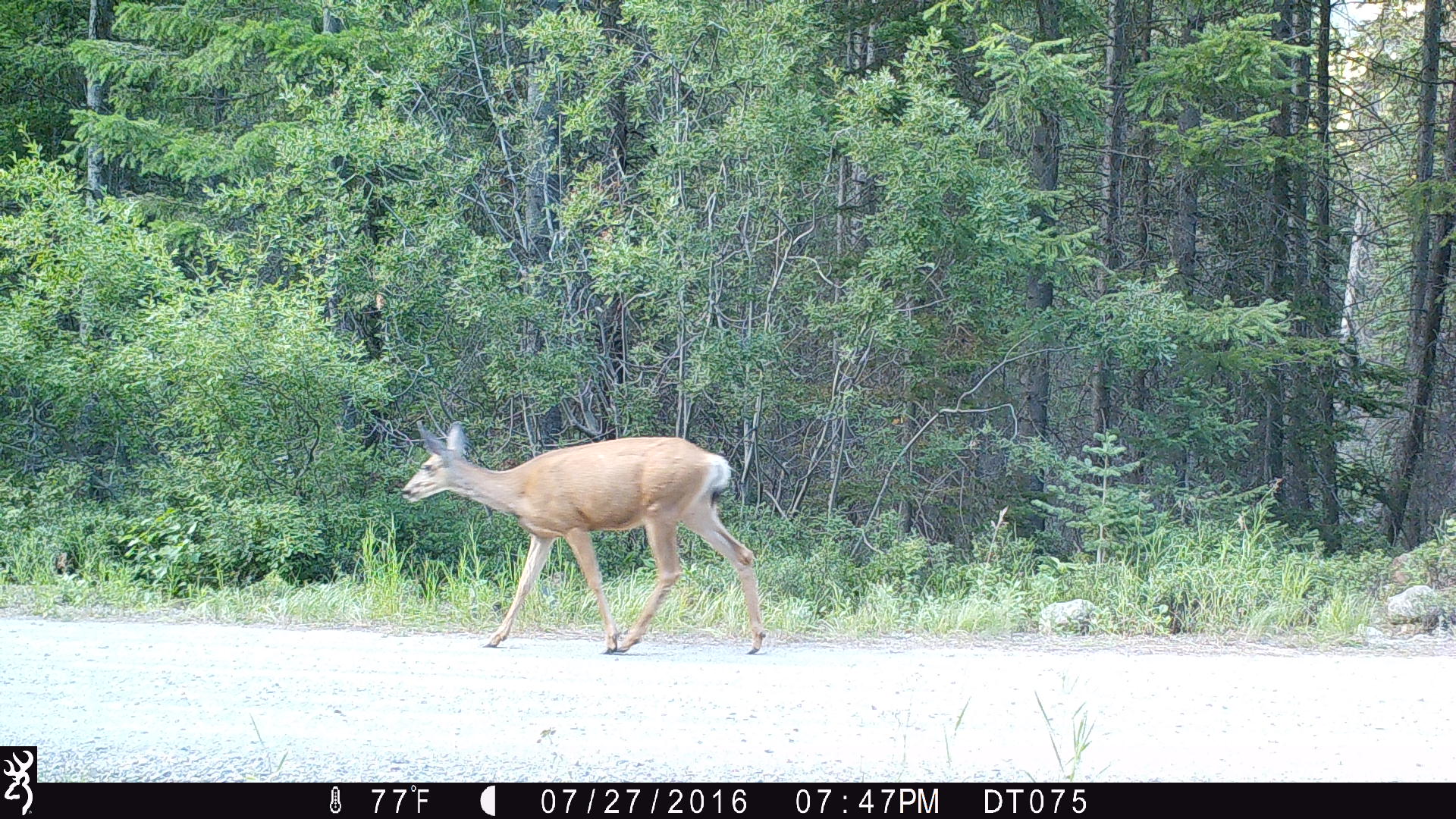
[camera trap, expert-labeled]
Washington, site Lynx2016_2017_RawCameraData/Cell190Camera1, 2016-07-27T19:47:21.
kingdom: Animalia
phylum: Chordata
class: Mammalia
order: Artiodactyla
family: Cervidae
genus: Odocoileus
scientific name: Odocoileus hemionus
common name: mule deer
Odocoileus hemionus (mule deer). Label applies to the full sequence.